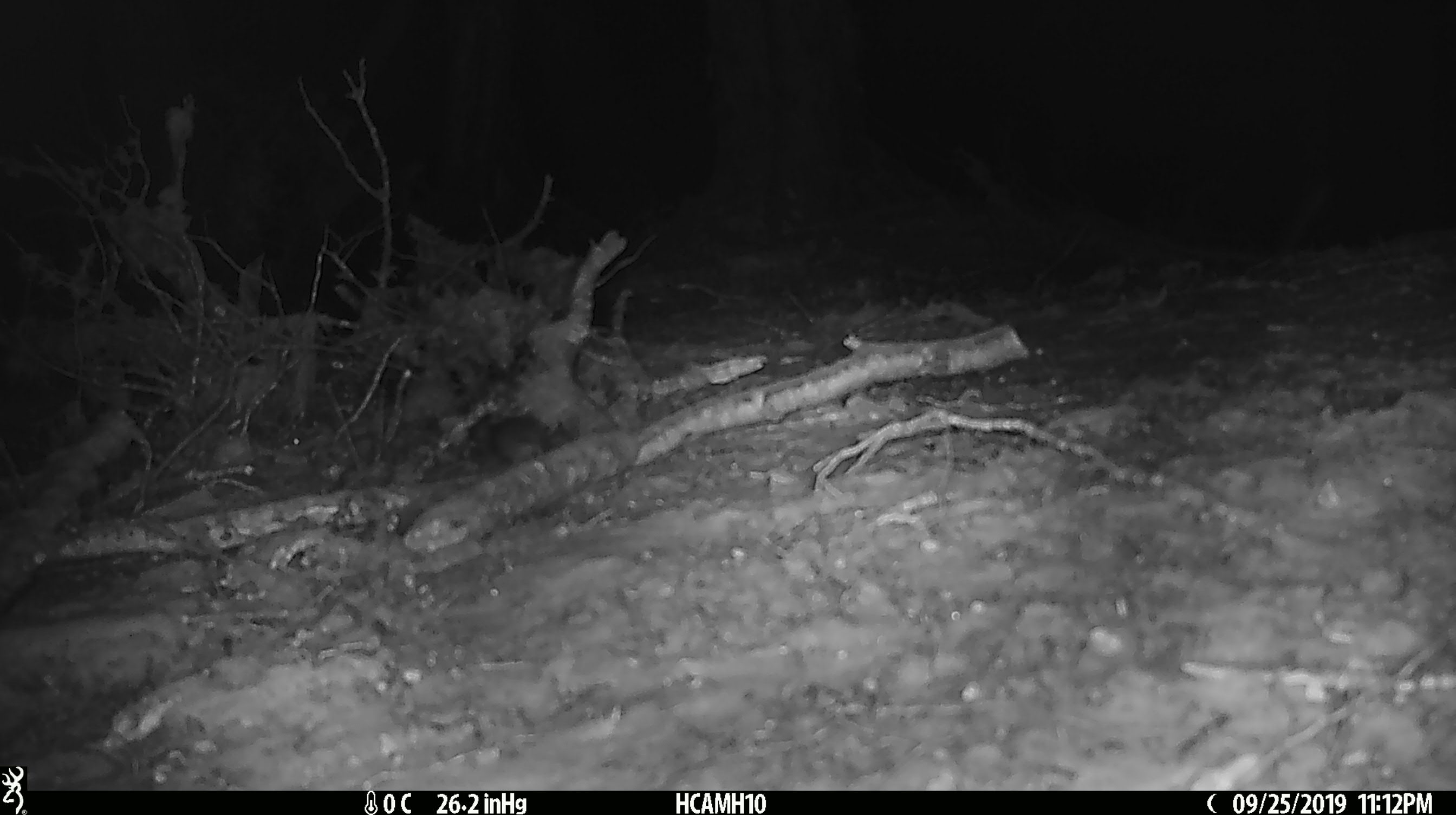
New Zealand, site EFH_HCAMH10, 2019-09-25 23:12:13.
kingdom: Animalia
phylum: Chordata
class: Mammalia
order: Rodentia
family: Muridae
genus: Mus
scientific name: Mus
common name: mouse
Mouse (Mus).